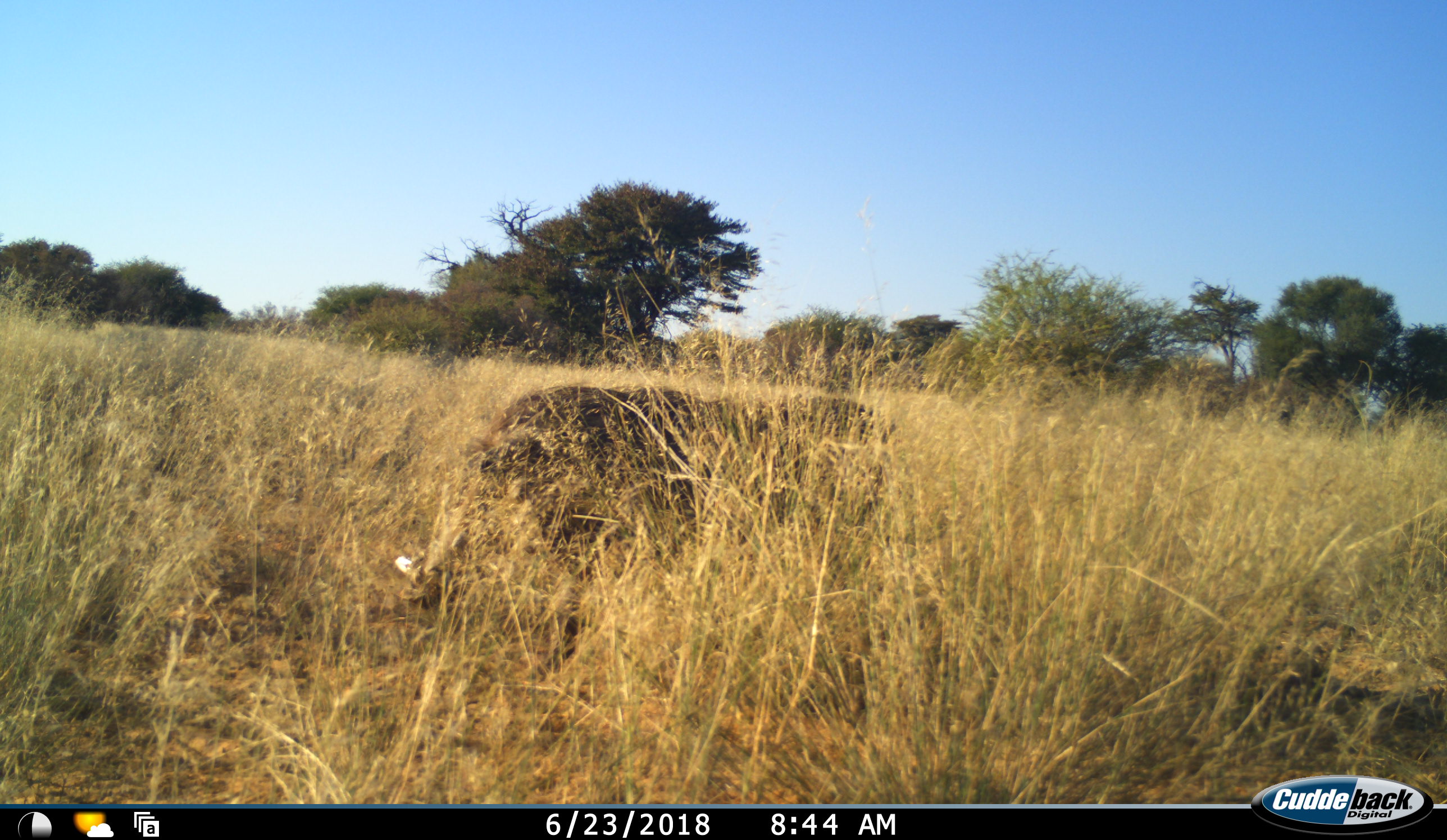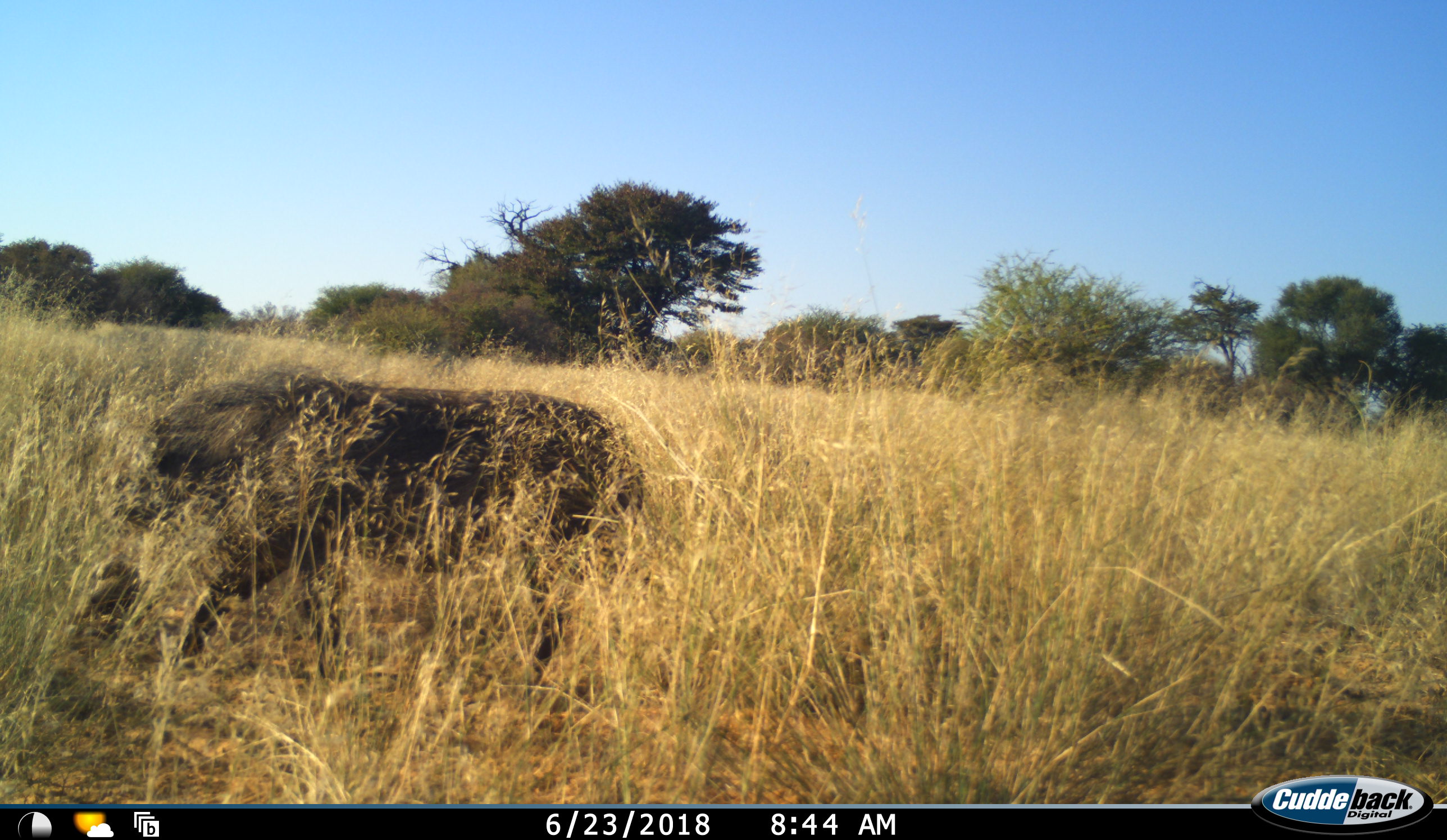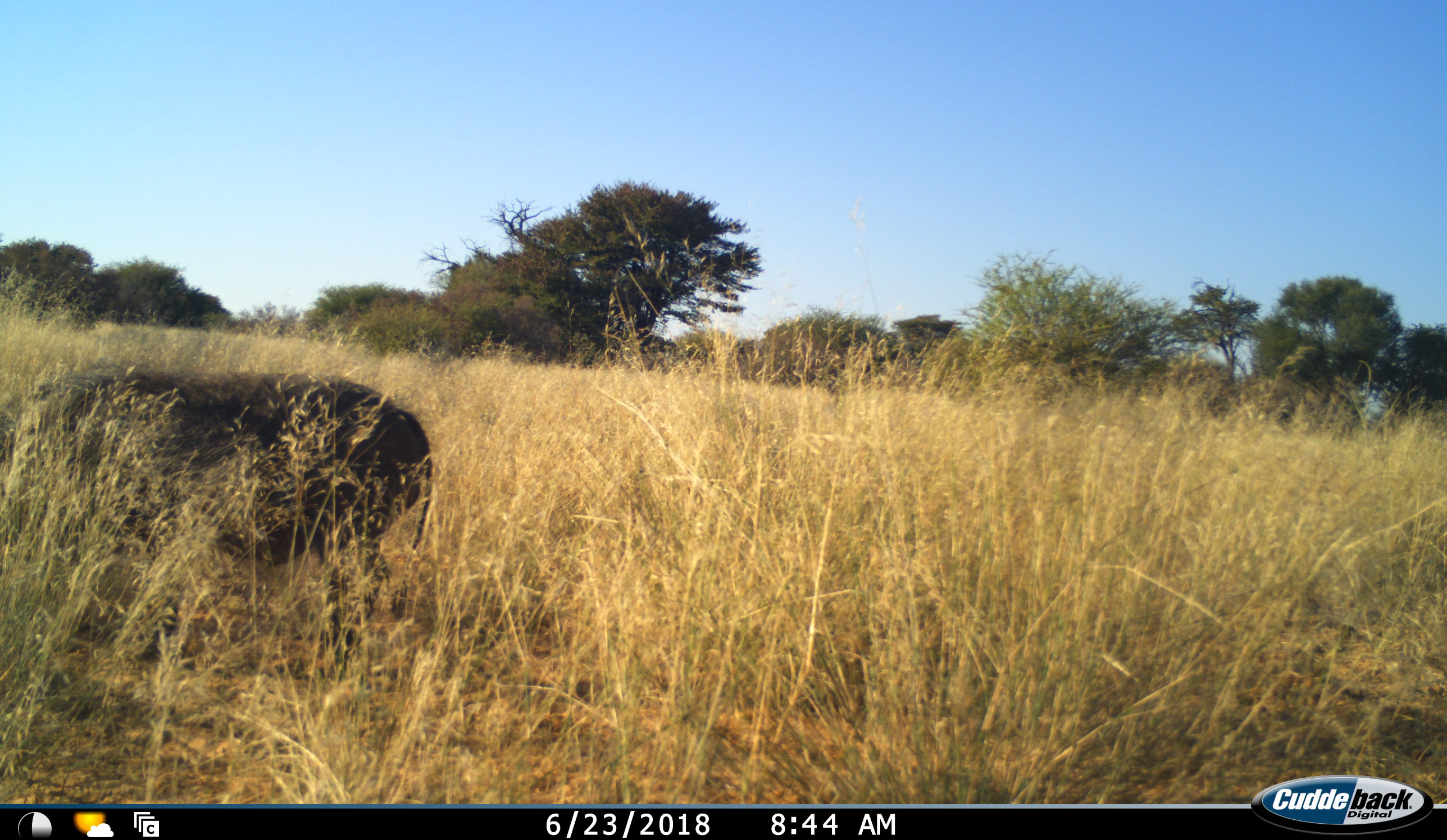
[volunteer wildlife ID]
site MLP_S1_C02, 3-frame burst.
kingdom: Animalia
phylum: Chordata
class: Mammalia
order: Artiodactyla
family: Suidae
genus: Phacochoerus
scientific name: Phacochoerus africanus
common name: warthog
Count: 1.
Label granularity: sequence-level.